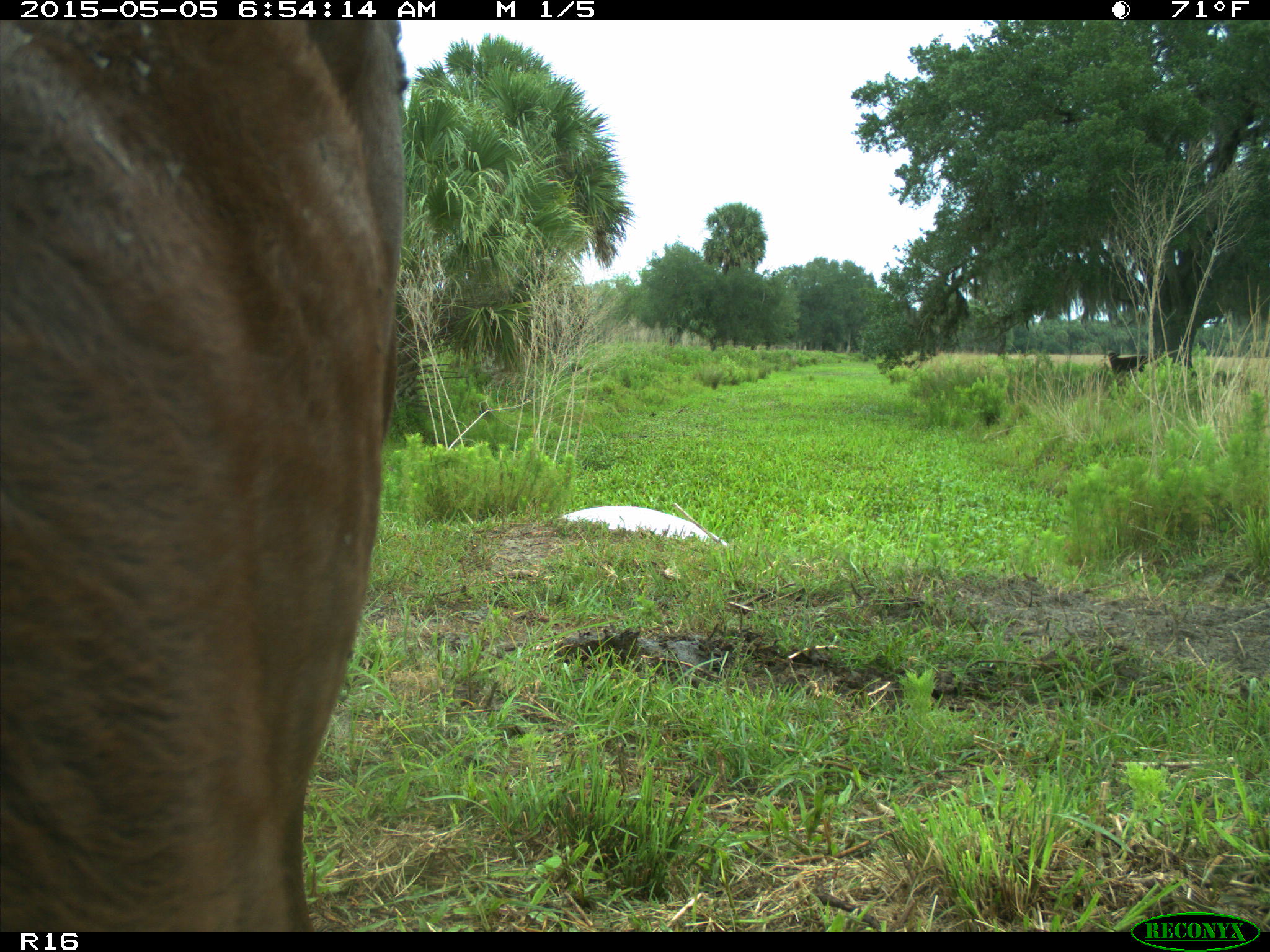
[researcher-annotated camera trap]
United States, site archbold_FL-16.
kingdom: Animalia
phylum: Chordata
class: Mammalia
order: Artiodactyla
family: Bovidae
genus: Bos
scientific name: Bos taurus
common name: domestic cow